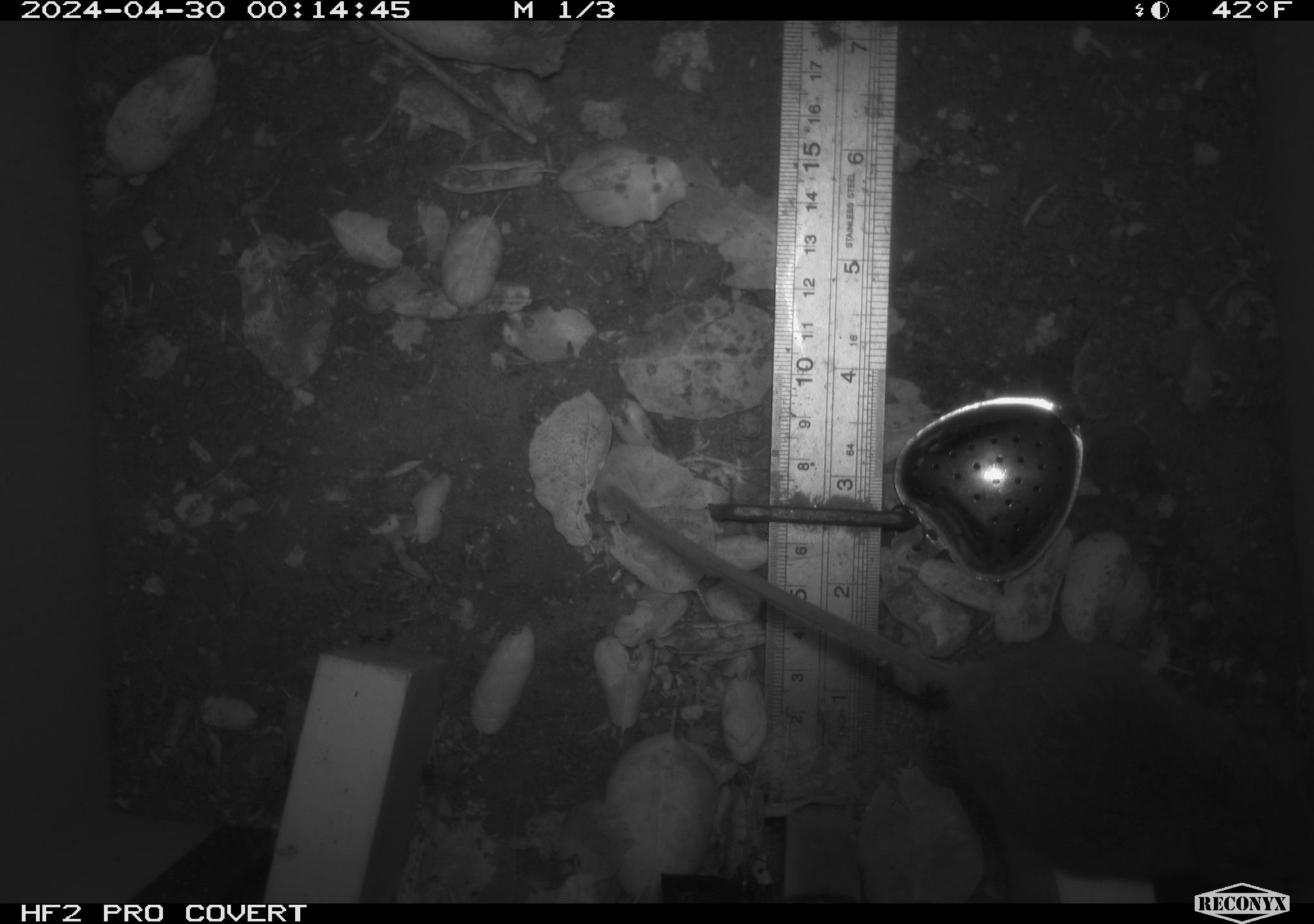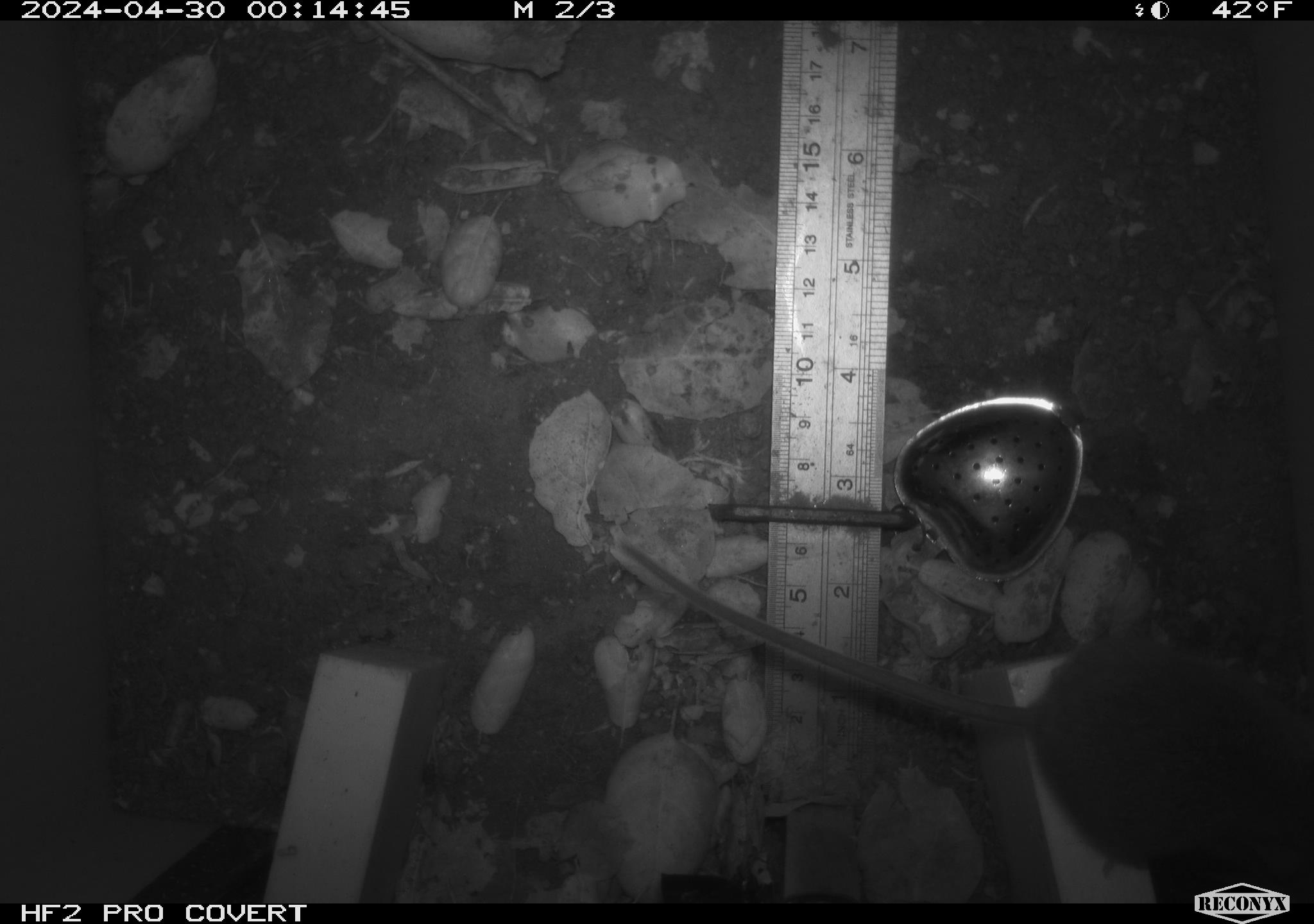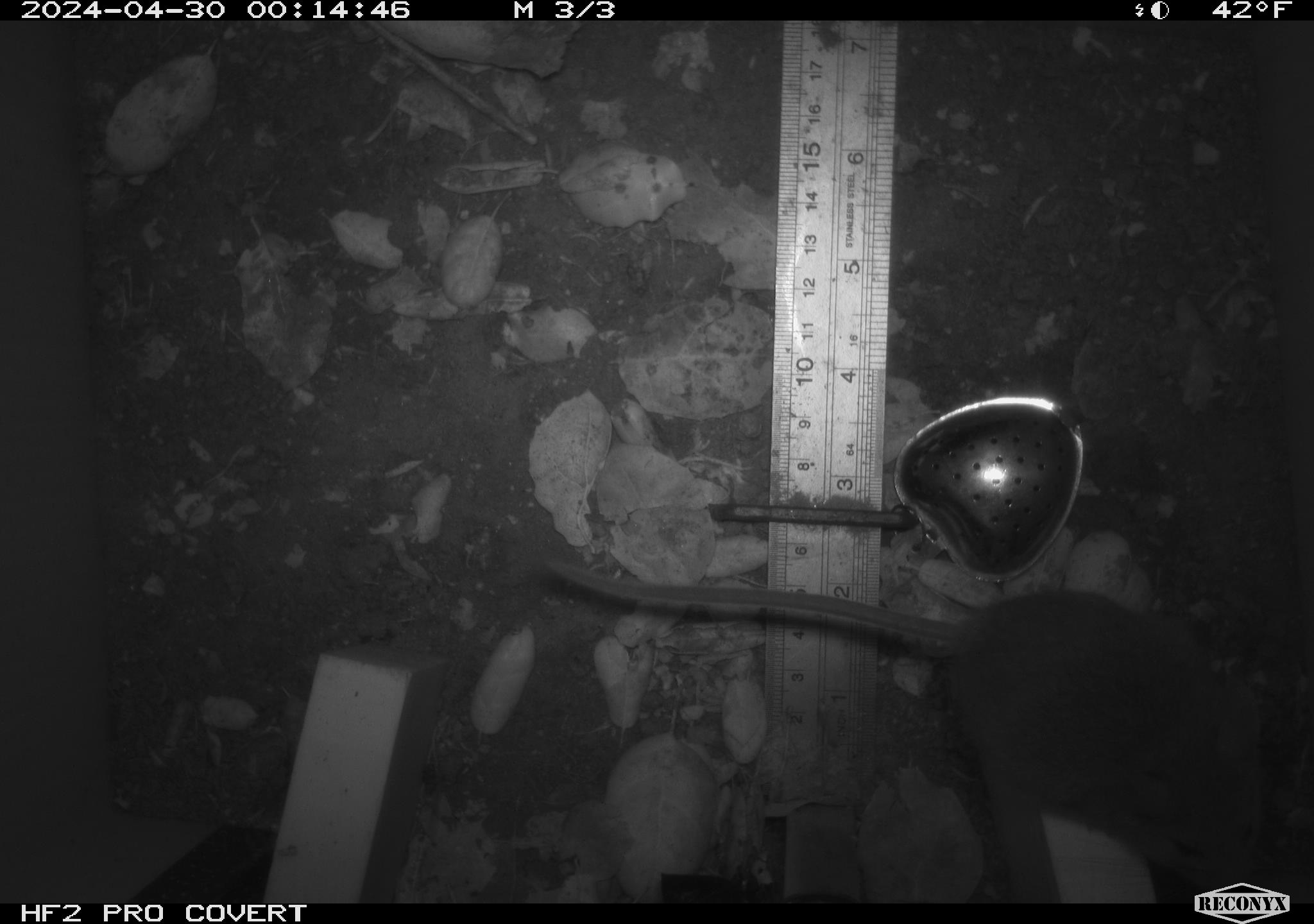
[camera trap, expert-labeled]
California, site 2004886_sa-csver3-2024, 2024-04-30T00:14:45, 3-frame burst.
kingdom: Animalia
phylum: Chordata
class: Mammalia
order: Rodentia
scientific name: Rodentia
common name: rodent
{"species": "rodent (Rodentia)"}